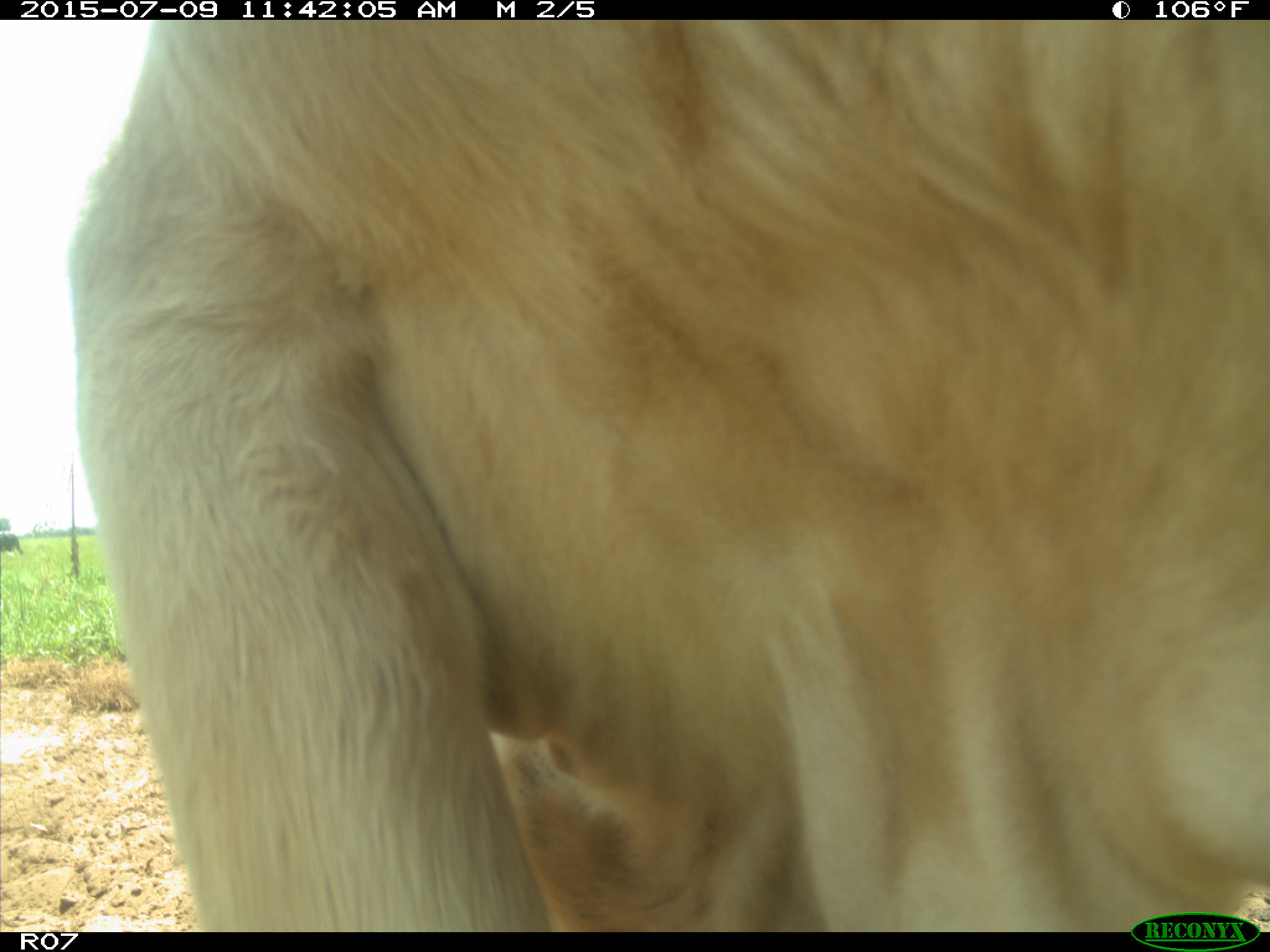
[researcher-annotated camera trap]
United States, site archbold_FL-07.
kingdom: Animalia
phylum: Chordata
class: Mammalia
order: Artiodactyla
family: Bovidae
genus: Bos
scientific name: Bos taurus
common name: domestic cow